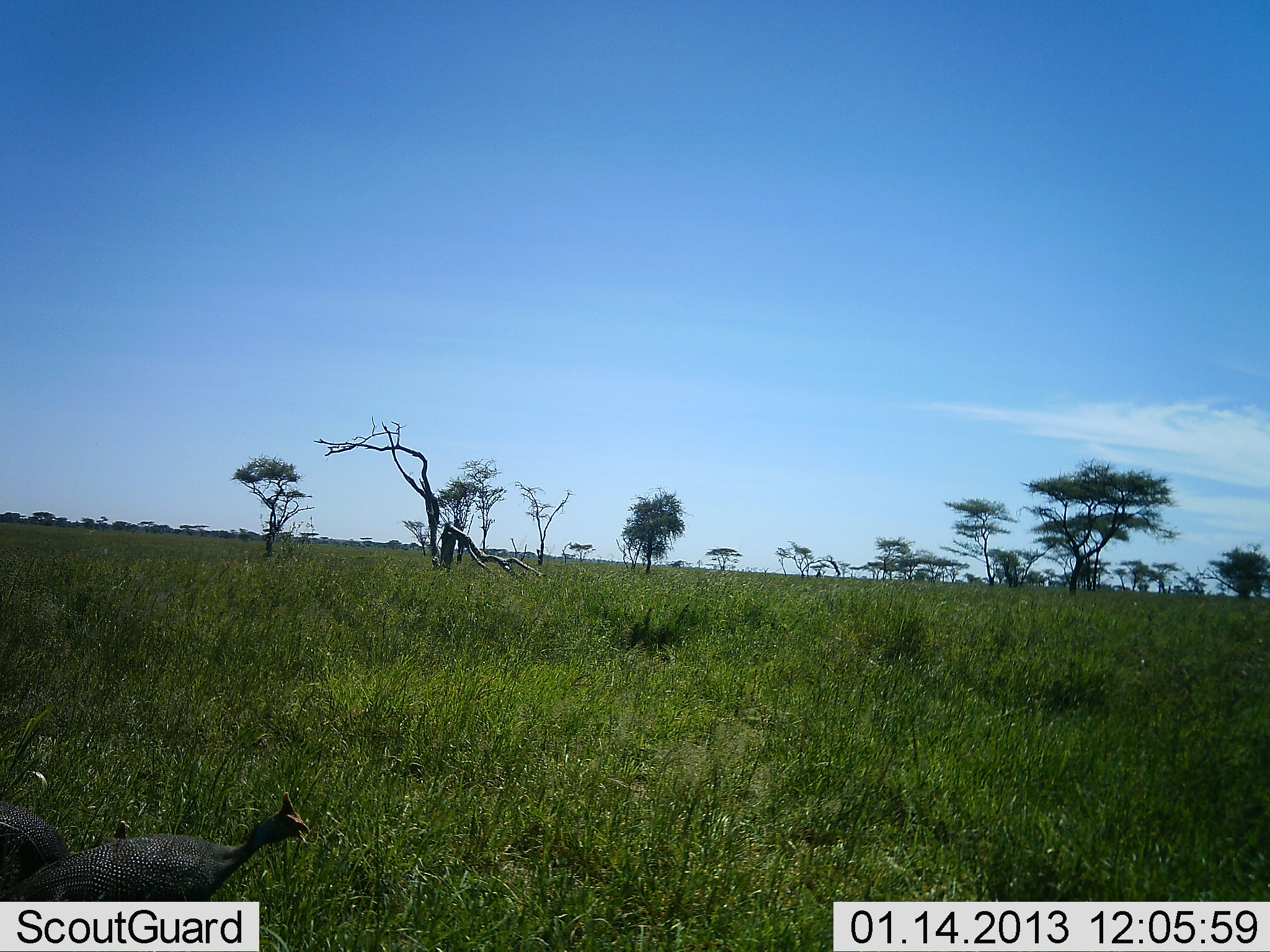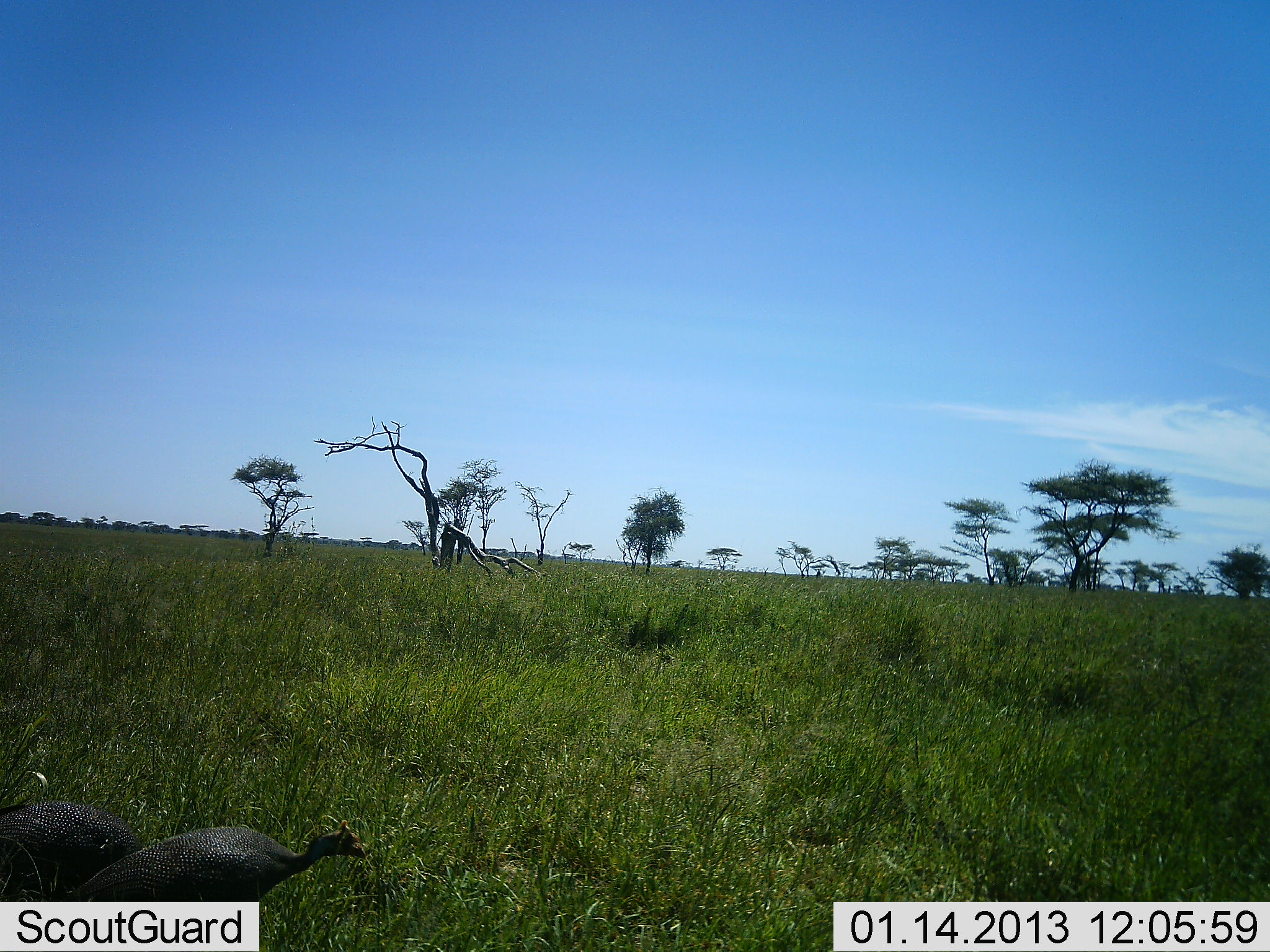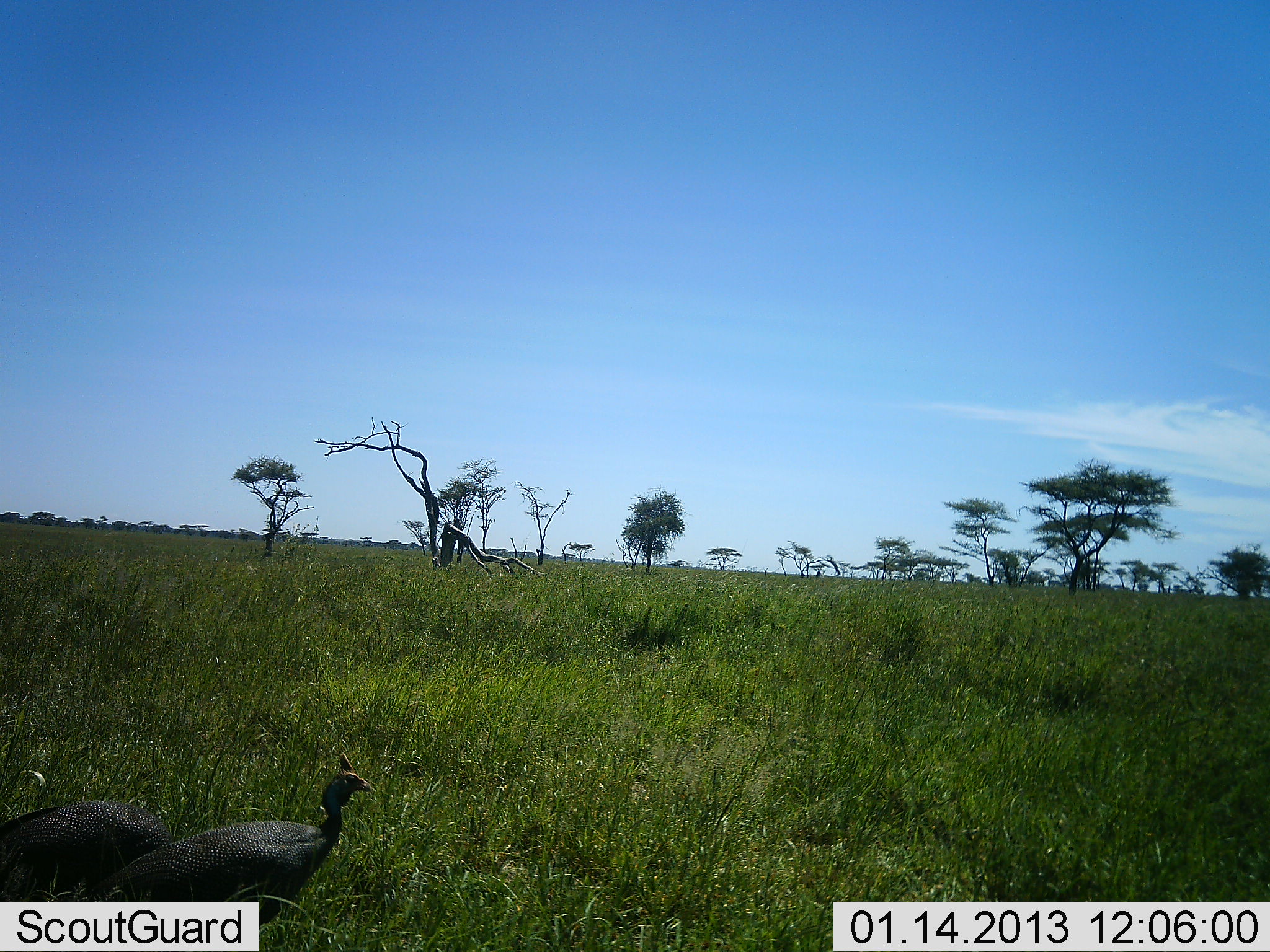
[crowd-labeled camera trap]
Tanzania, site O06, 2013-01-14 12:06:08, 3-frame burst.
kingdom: Animalia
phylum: Chordata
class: Aves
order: Galliformes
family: Numididae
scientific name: Numididae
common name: guinea fowl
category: guineafowl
Guineafowl (guinea fowl) (Numididae), count 2. Behavior (volunteer vote fractions): standing 14%, resting 0%, moving 80%, interacting 0%. Young present (vote fraction): 0%. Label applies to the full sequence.